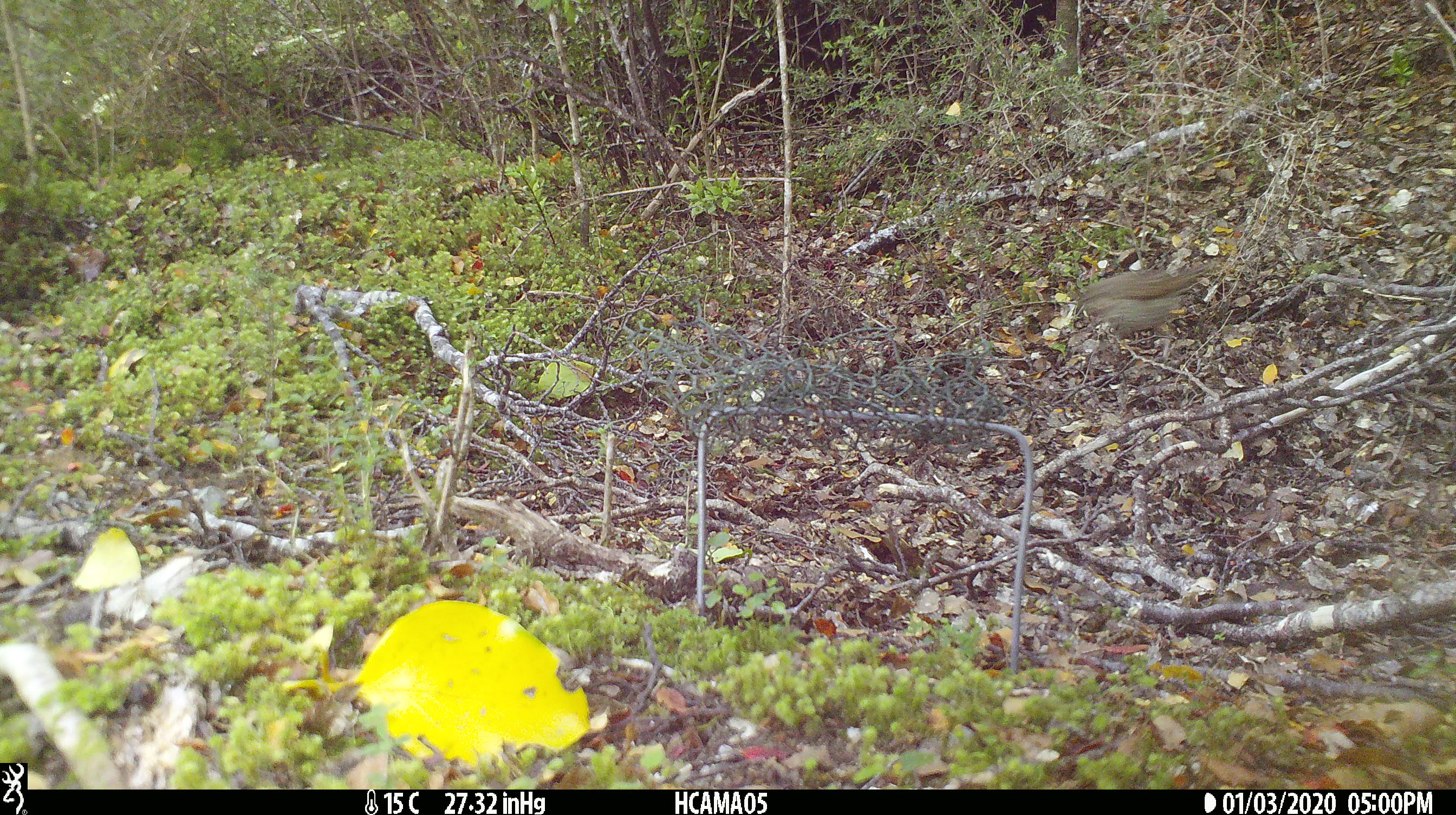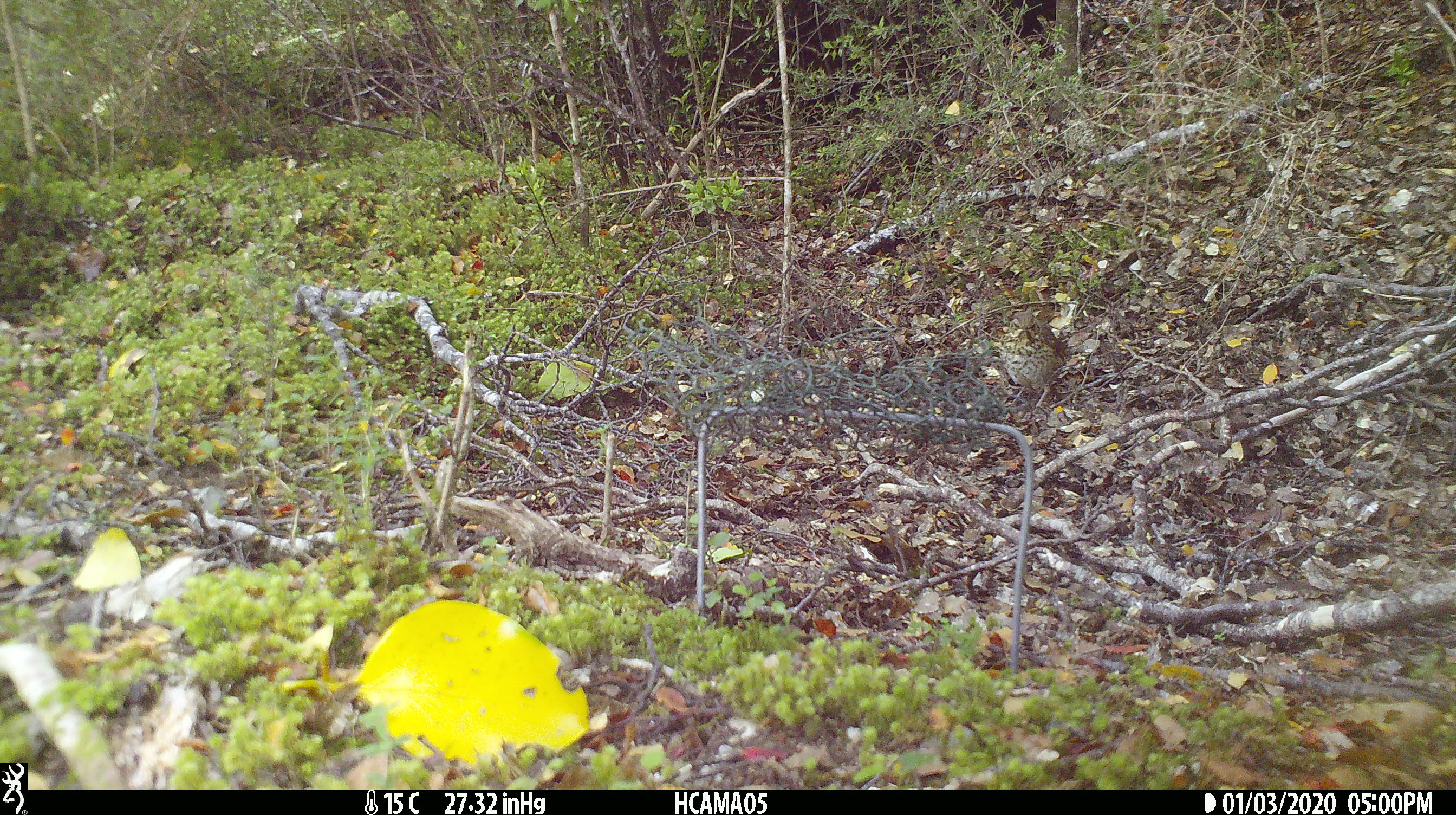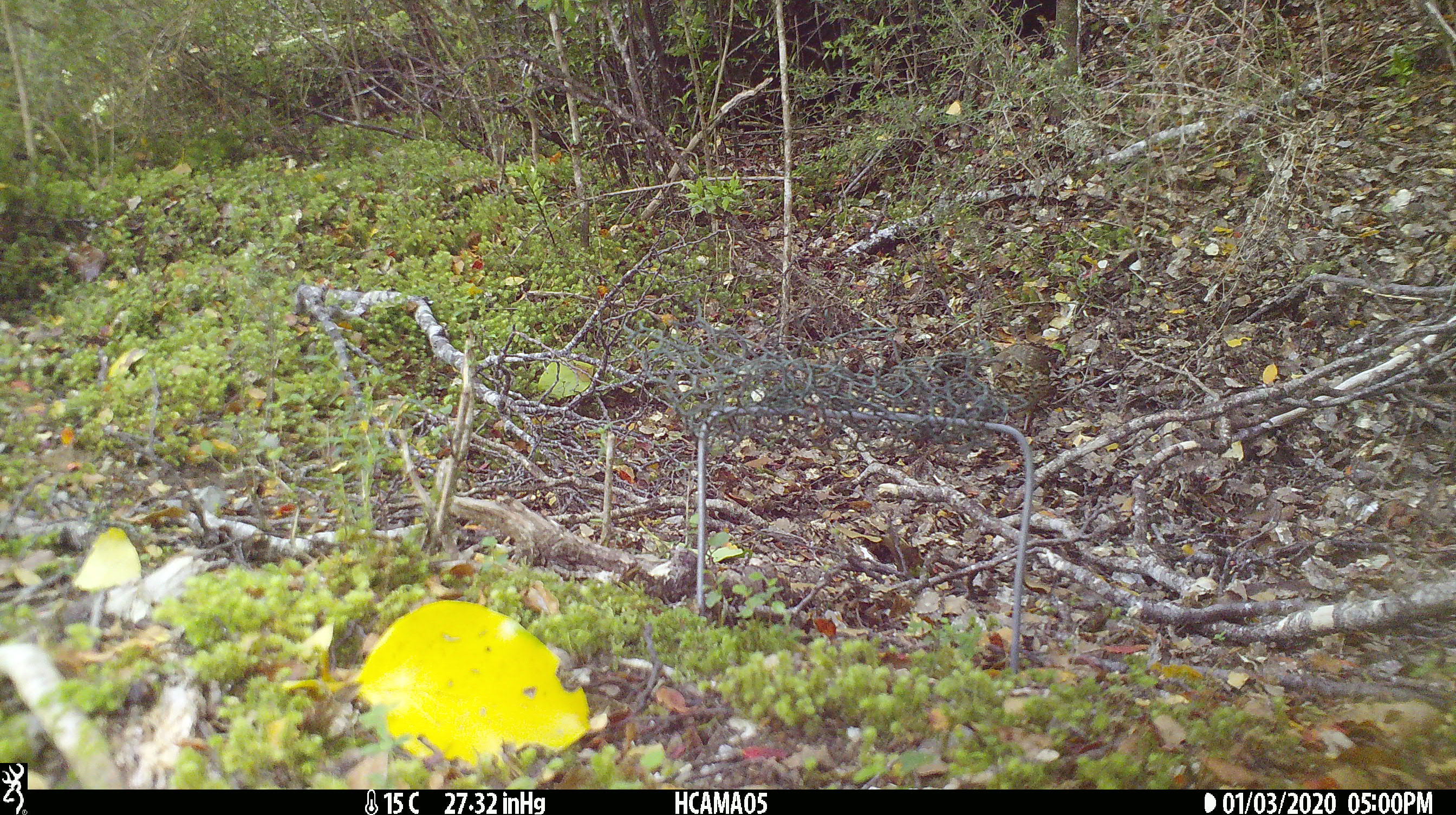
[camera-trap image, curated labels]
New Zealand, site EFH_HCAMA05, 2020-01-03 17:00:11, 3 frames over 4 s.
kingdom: Animalia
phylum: Chordata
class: Aves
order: Passeriformes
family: Turdidae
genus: Turdus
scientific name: Turdus philomelos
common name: song thrush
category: thrush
Thrush (song thrush) (Turdus philomelos).